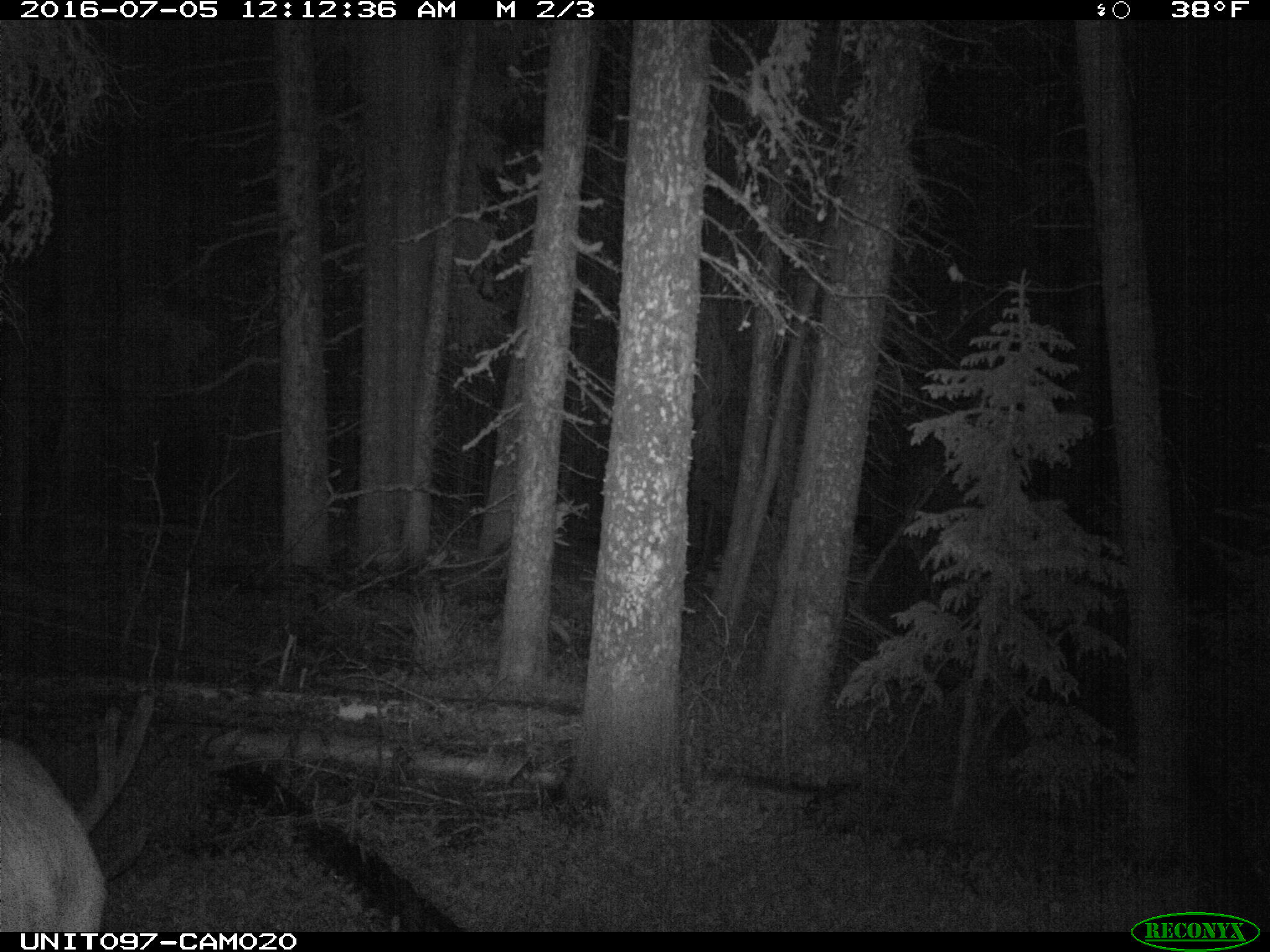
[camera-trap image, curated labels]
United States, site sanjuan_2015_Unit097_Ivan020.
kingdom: Animalia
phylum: Chordata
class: Mammalia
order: Artiodactyla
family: Cervidae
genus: Cervus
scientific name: Cervus elaphus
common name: red deer